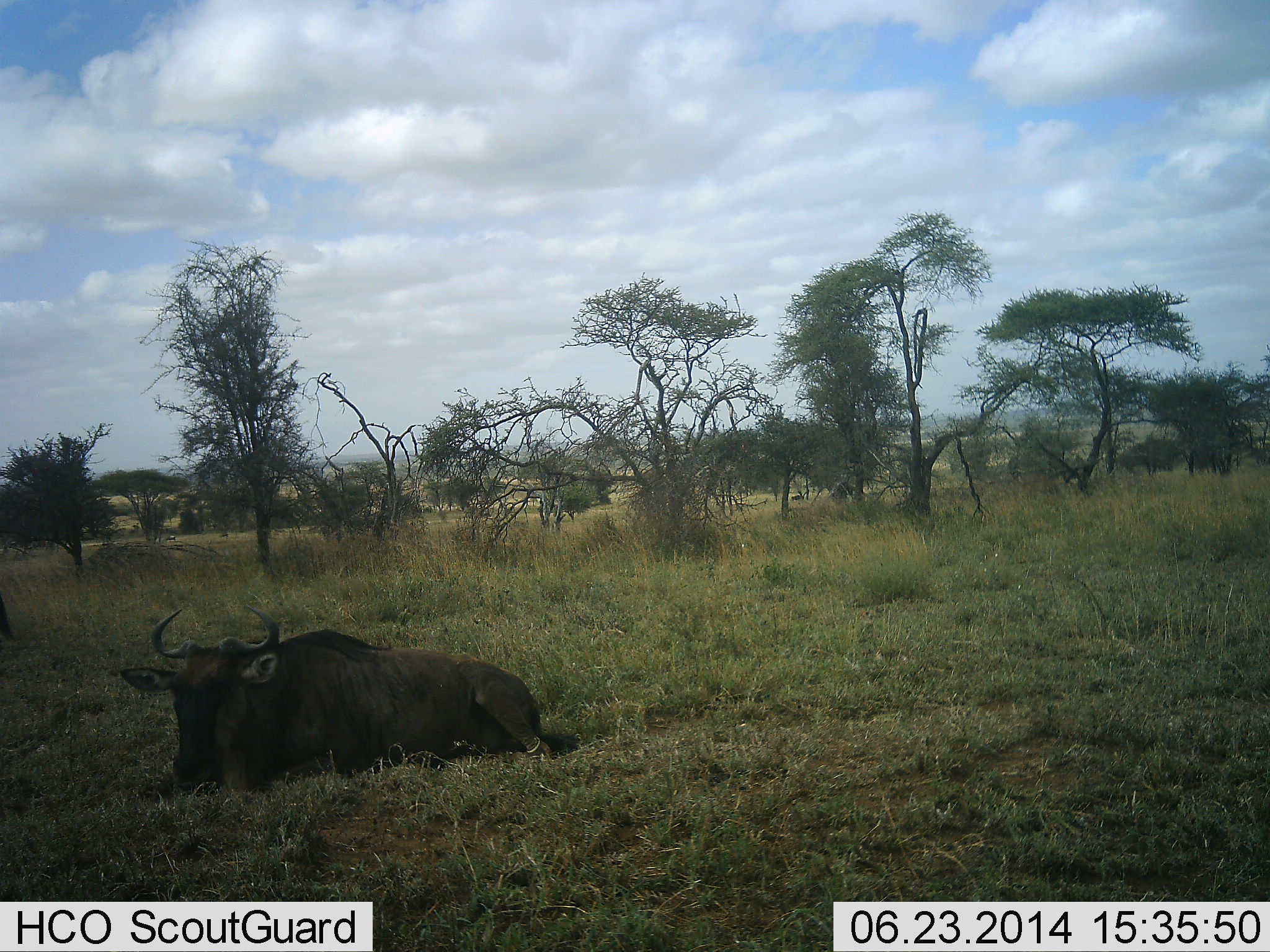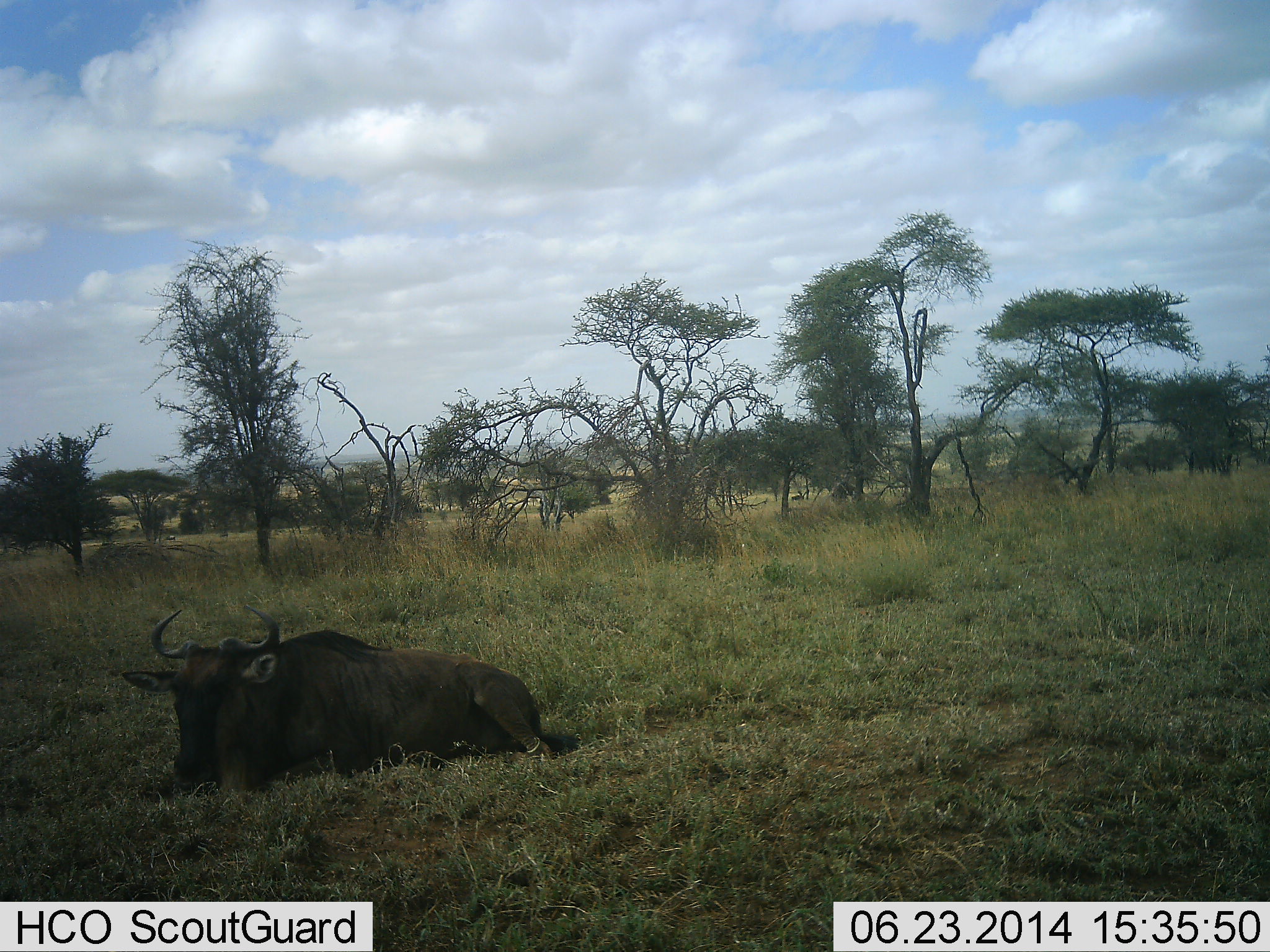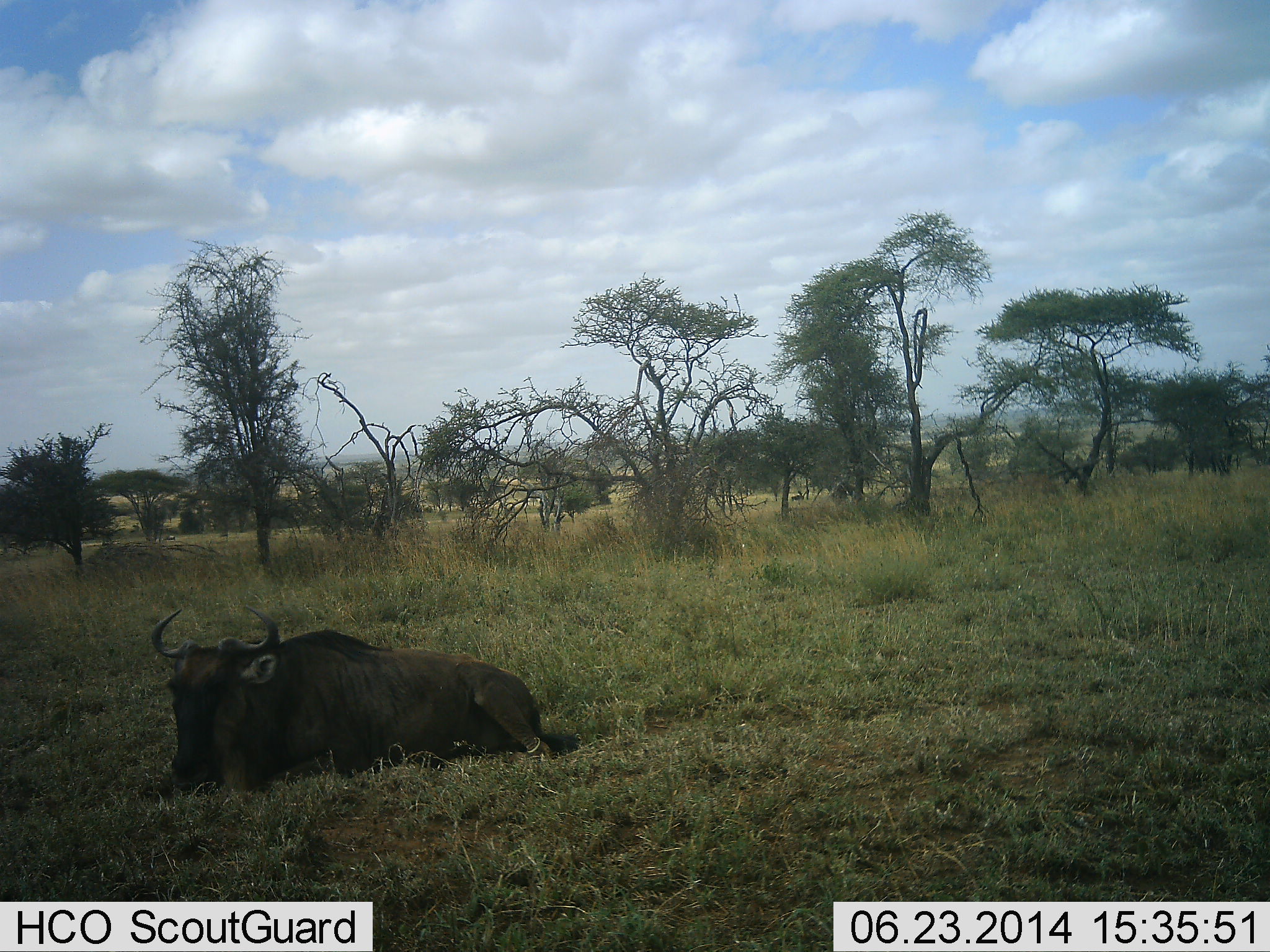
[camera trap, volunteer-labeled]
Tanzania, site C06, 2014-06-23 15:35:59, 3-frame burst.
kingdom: Animalia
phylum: Chordata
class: Mammalia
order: Artiodactyla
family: Bovidae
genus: Connochaetes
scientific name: Connochaetes taurinus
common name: blue wildebeest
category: wildebeest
Wildebeest (blue wildebeest) (Connochaetes taurinus), count 1. Behavior (volunteer vote fractions): standing 10%, resting 80%, moving 10%, interacting 0%. Young present (vote fraction): 0%. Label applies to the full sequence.